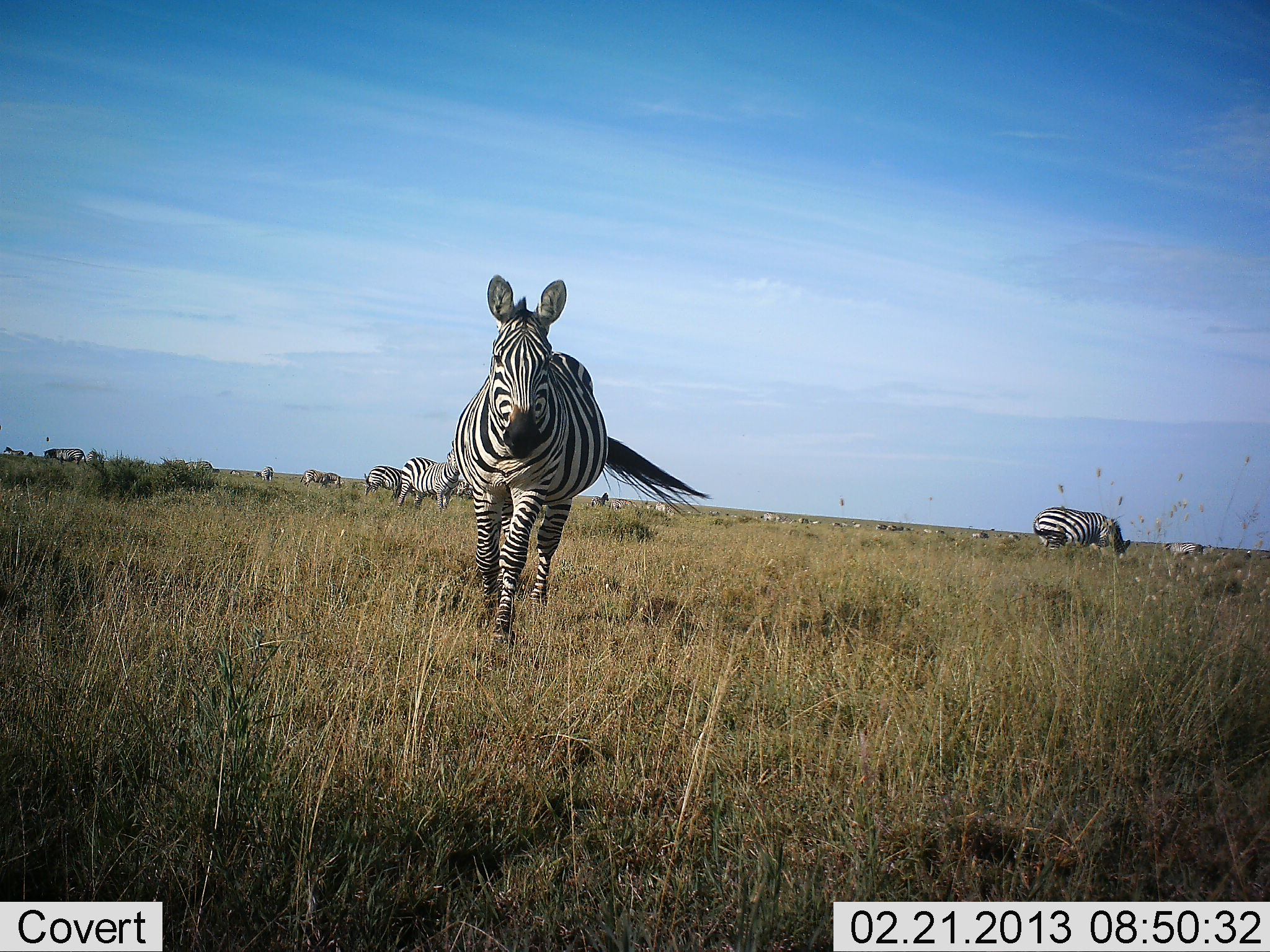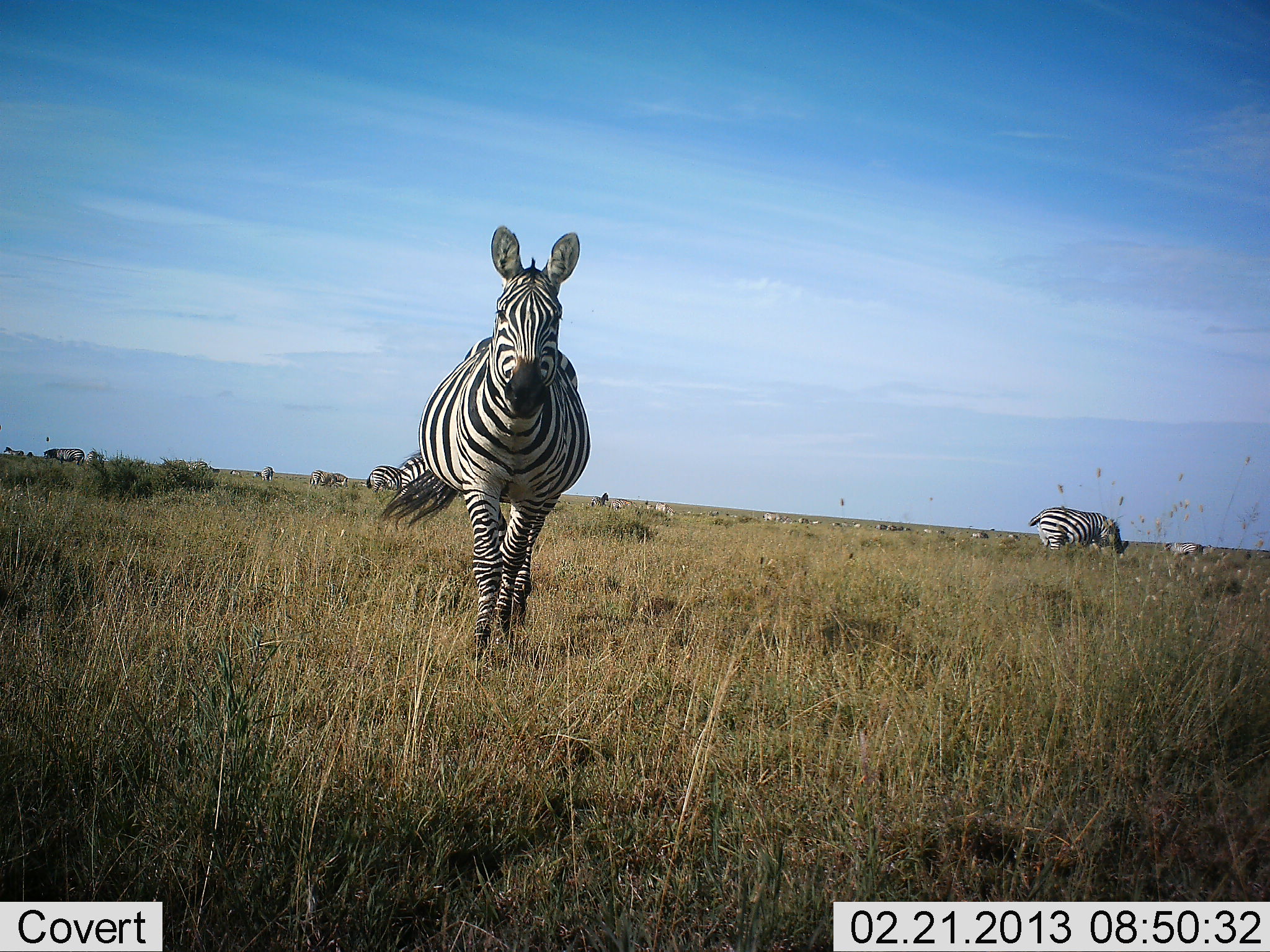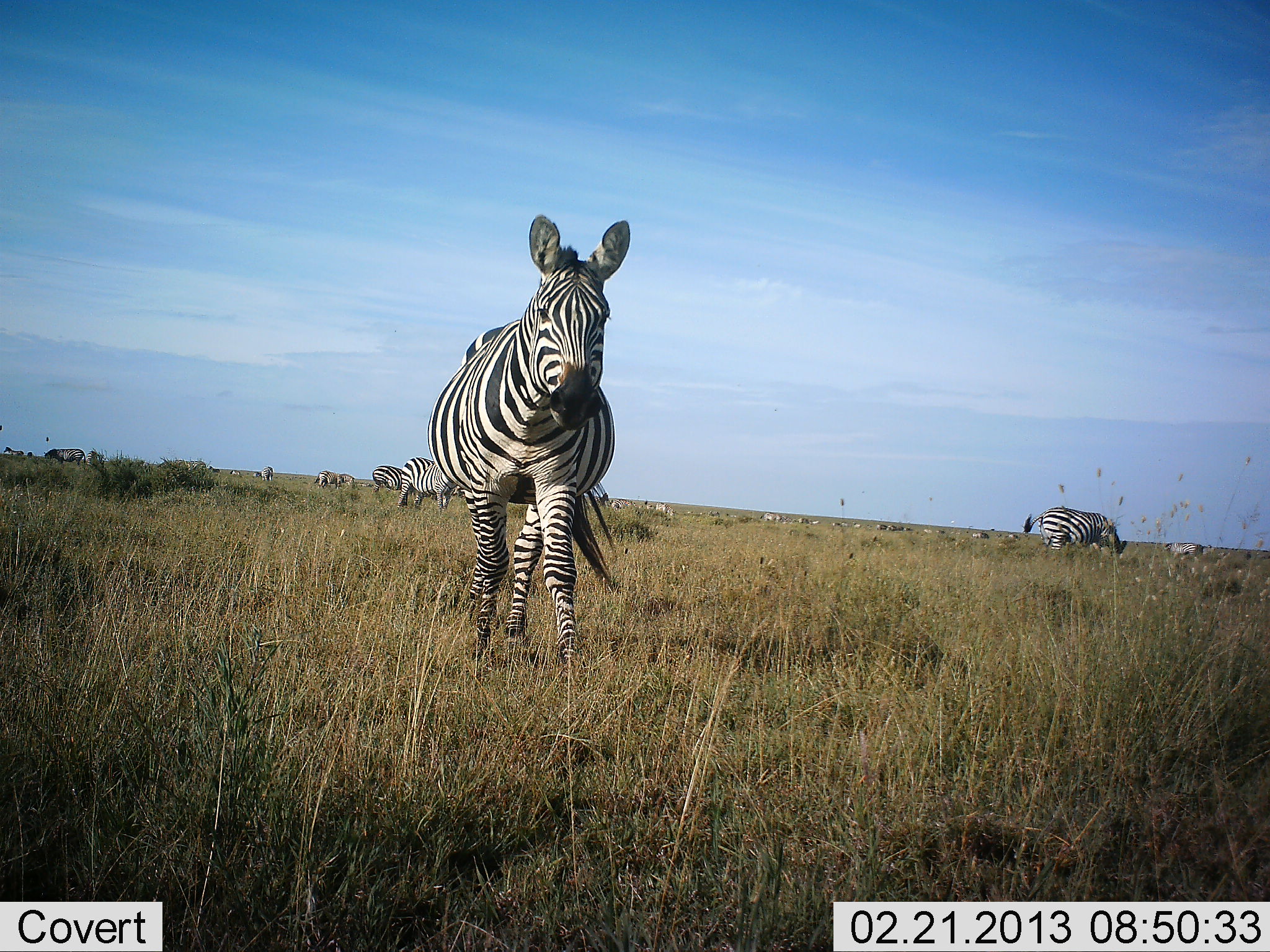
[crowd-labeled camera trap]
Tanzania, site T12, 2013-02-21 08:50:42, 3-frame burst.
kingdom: Animalia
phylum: Chordata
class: Mammalia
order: Perissodactyla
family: Equidae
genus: Equus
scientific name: Equus quagga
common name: plains zebra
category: zebra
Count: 11-50.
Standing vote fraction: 35%.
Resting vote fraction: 0%.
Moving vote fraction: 88%.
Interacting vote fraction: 0%.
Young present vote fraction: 12%.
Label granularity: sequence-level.